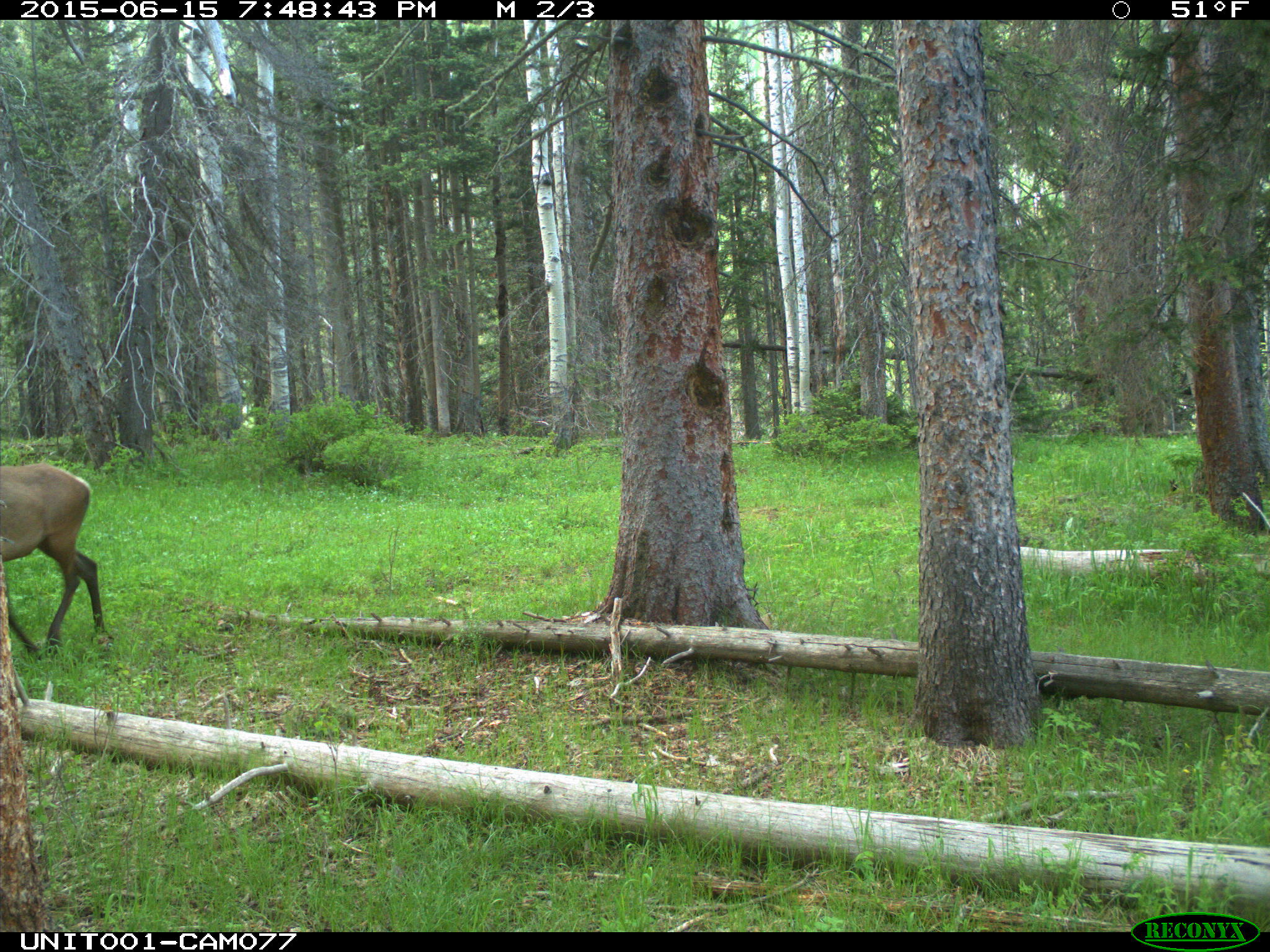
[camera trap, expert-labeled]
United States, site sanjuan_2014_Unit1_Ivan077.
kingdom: Animalia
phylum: Chordata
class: Mammalia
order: Artiodactyla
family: Cervidae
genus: Cervus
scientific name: Cervus elaphus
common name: red deer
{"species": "Cervus elaphus (red deer)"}